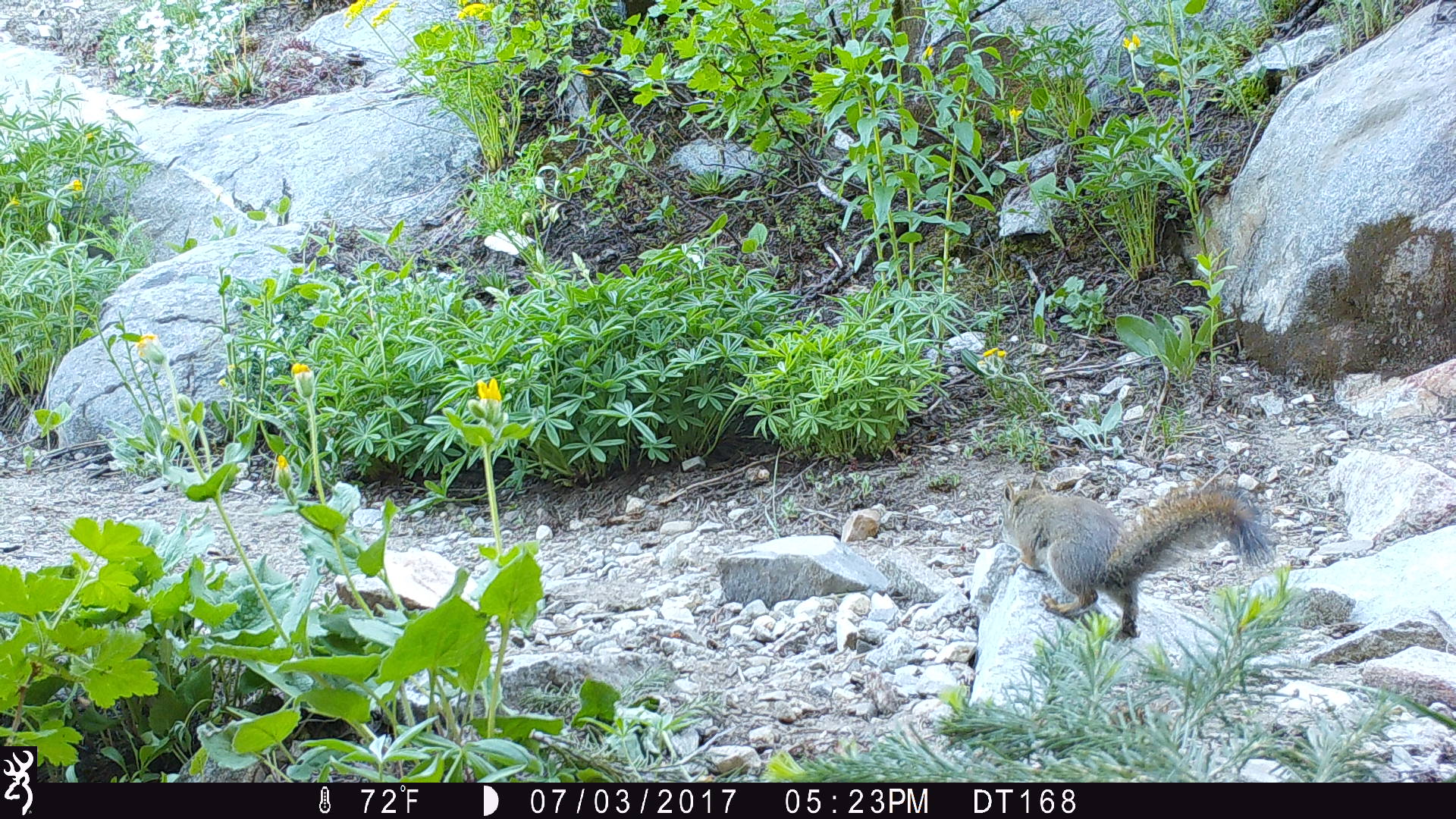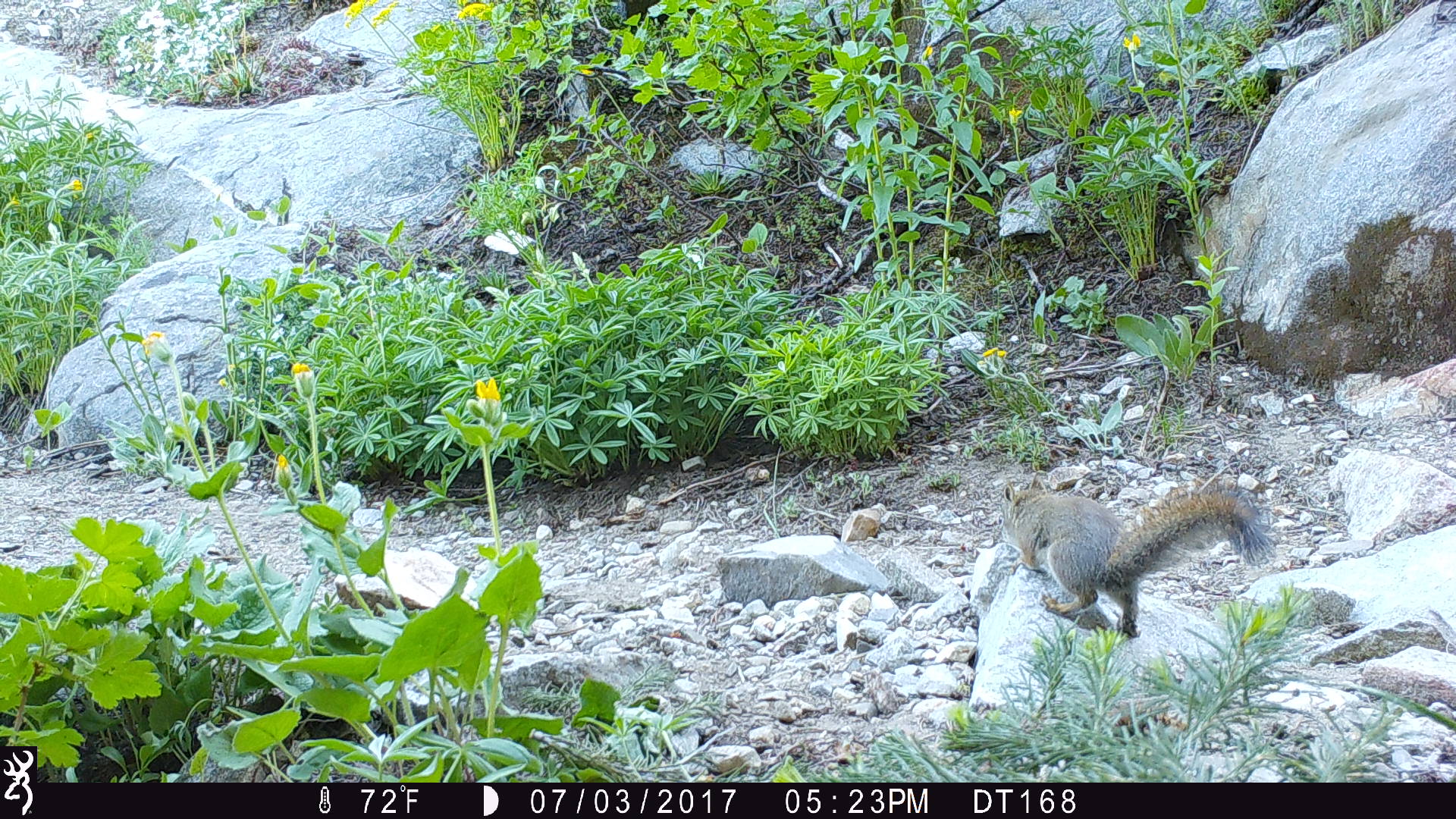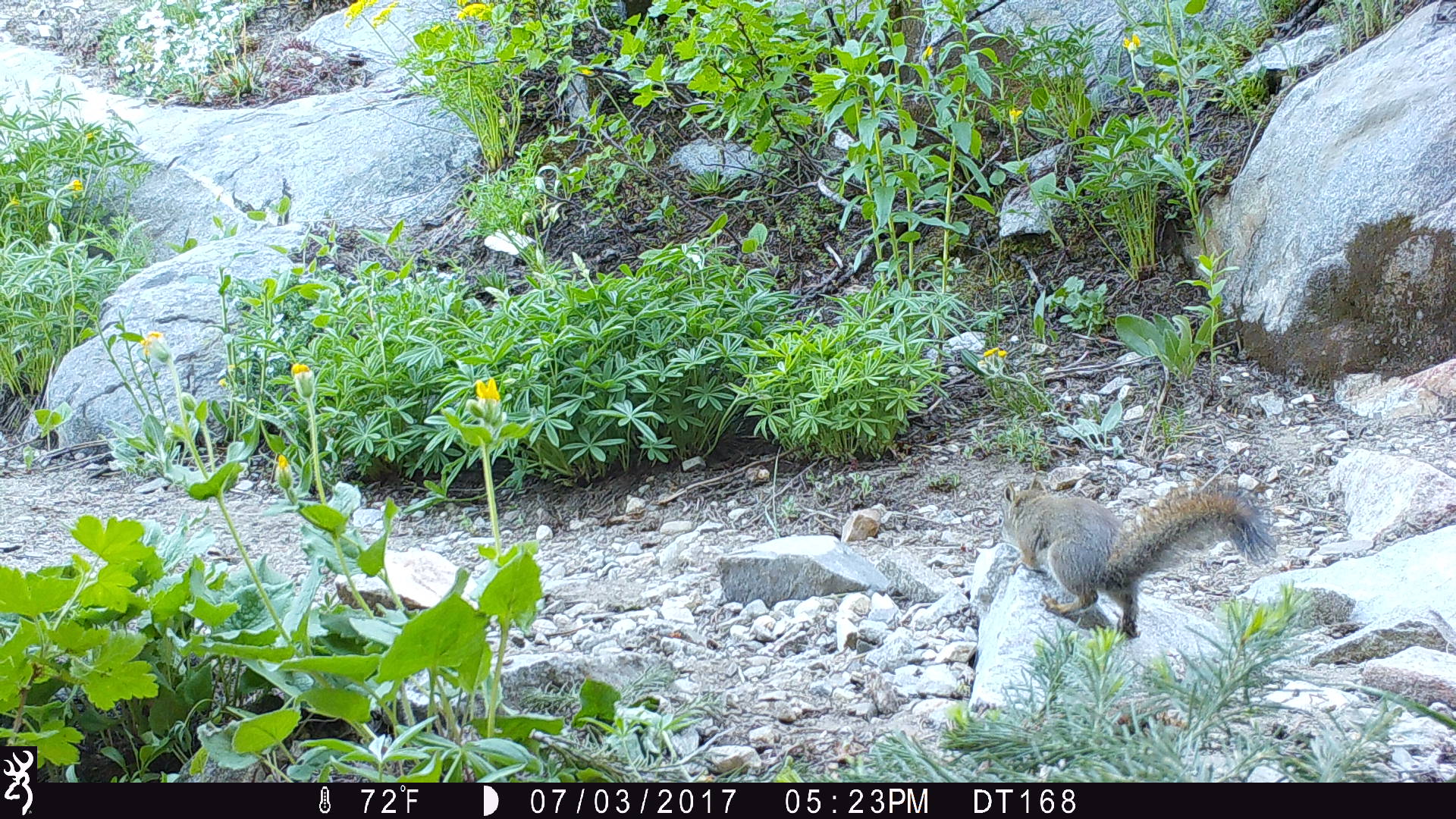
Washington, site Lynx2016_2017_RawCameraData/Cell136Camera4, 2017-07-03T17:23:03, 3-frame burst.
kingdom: Animalia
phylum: Chordata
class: Mammalia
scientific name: Mammalia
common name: small mammal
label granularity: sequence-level